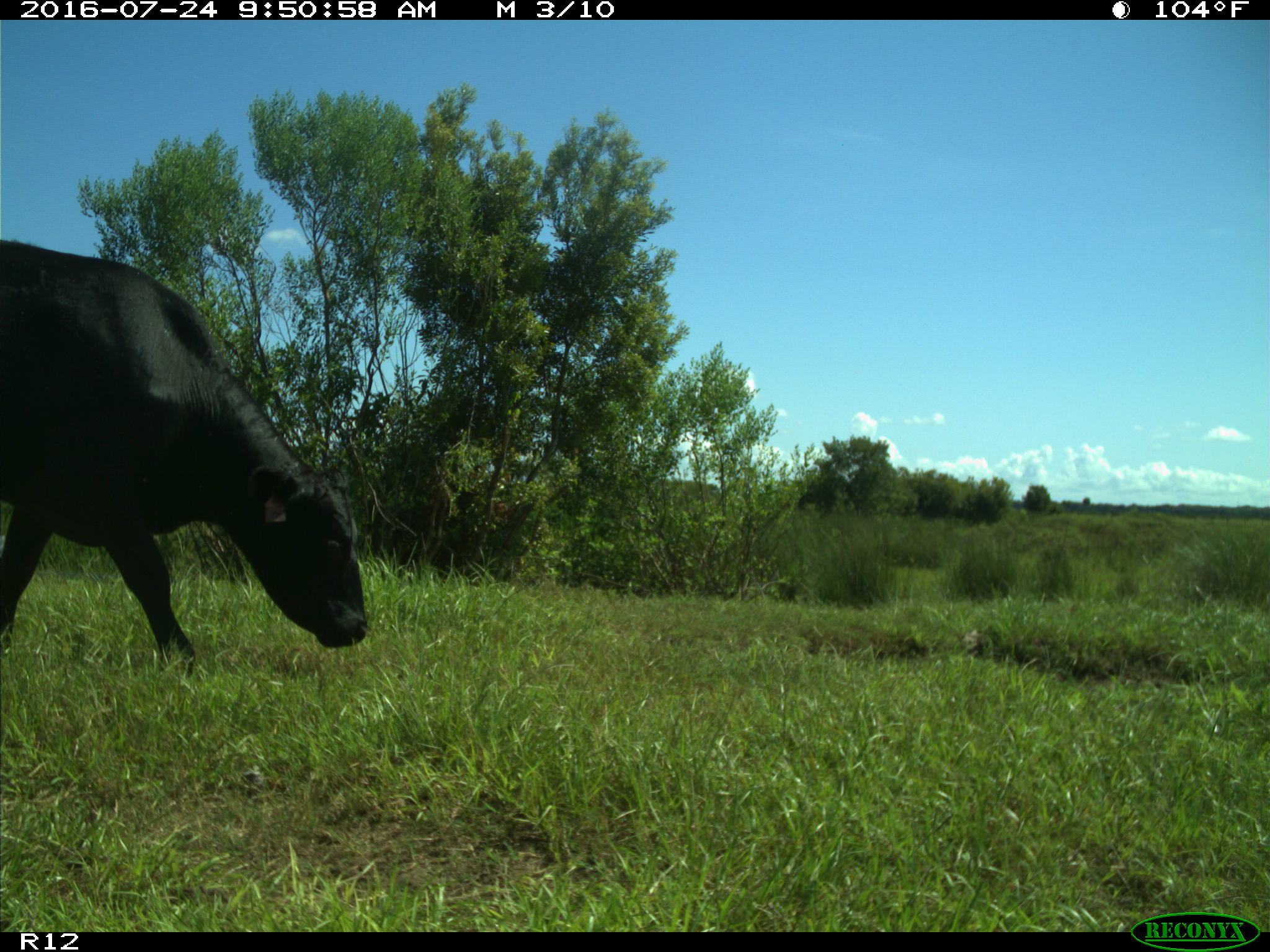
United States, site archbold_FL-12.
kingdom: Animalia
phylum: Chordata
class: Mammalia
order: Artiodactyla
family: Bovidae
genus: Bos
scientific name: Bos taurus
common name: domestic cow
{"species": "Bos taurus (domestic cow)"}